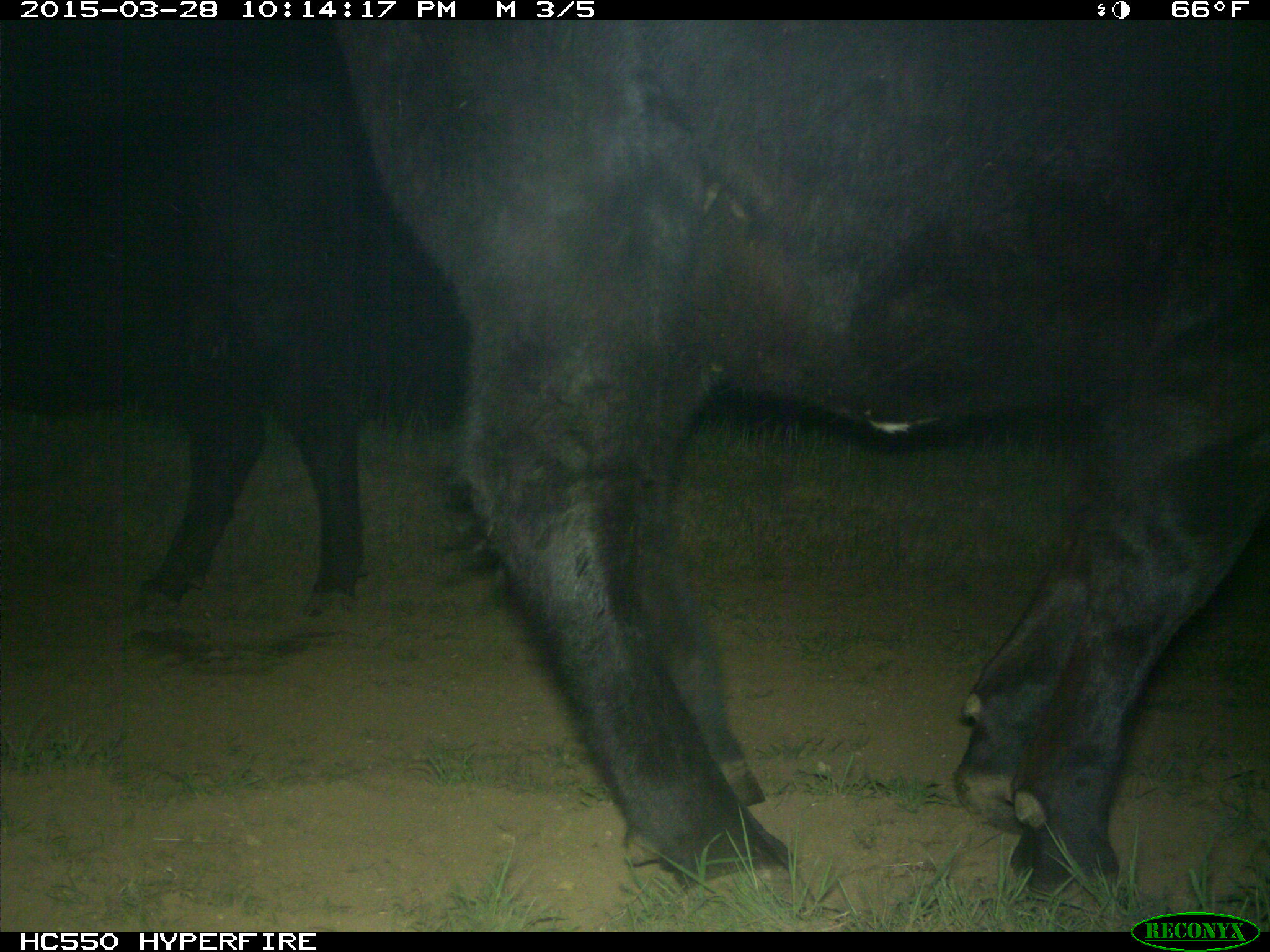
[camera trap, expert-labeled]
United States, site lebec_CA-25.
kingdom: Animalia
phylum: Chordata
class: Mammalia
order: Artiodactyla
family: Bovidae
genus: Bos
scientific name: Bos taurus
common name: domestic cow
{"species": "Bos taurus (domestic cow)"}